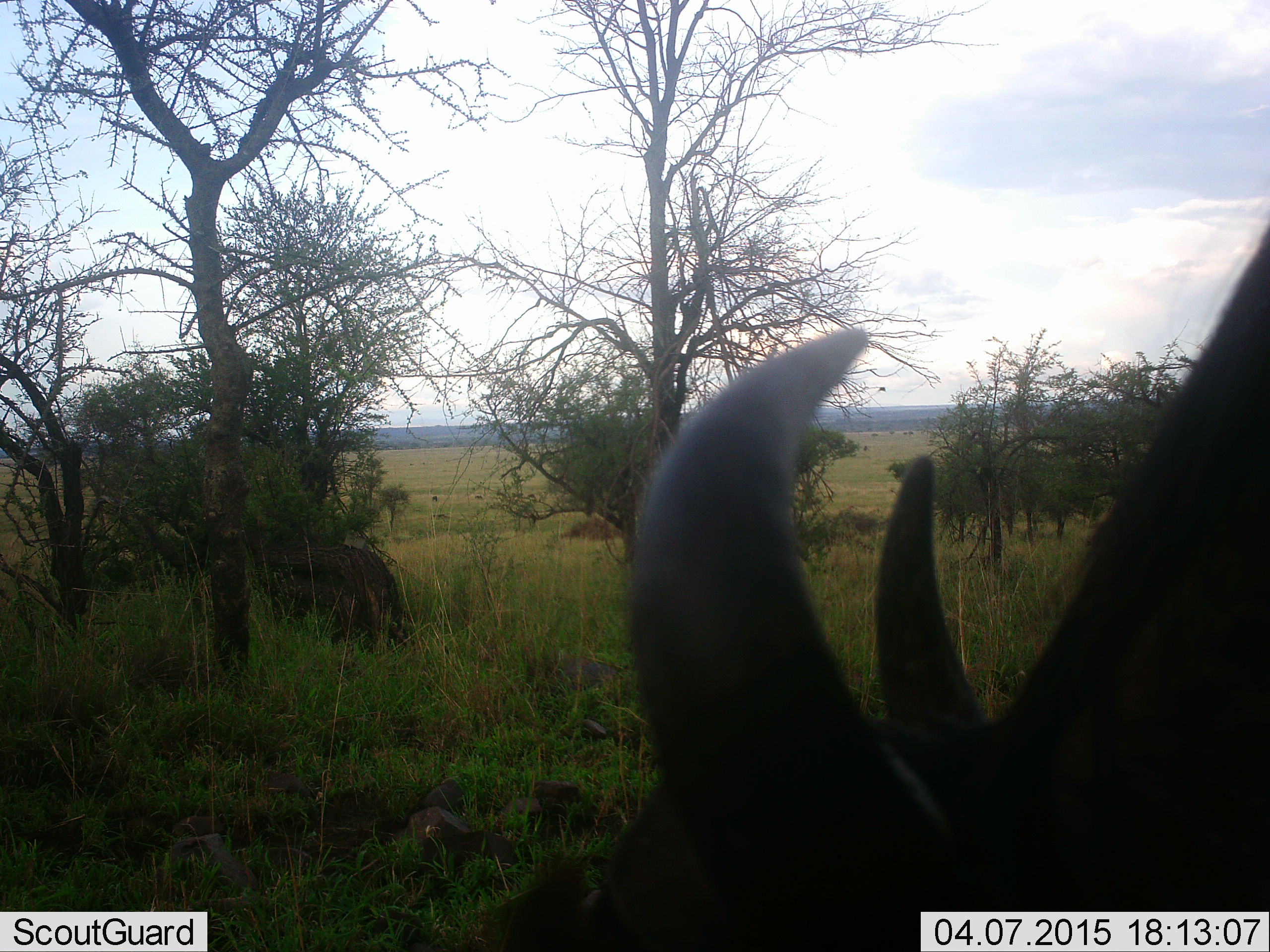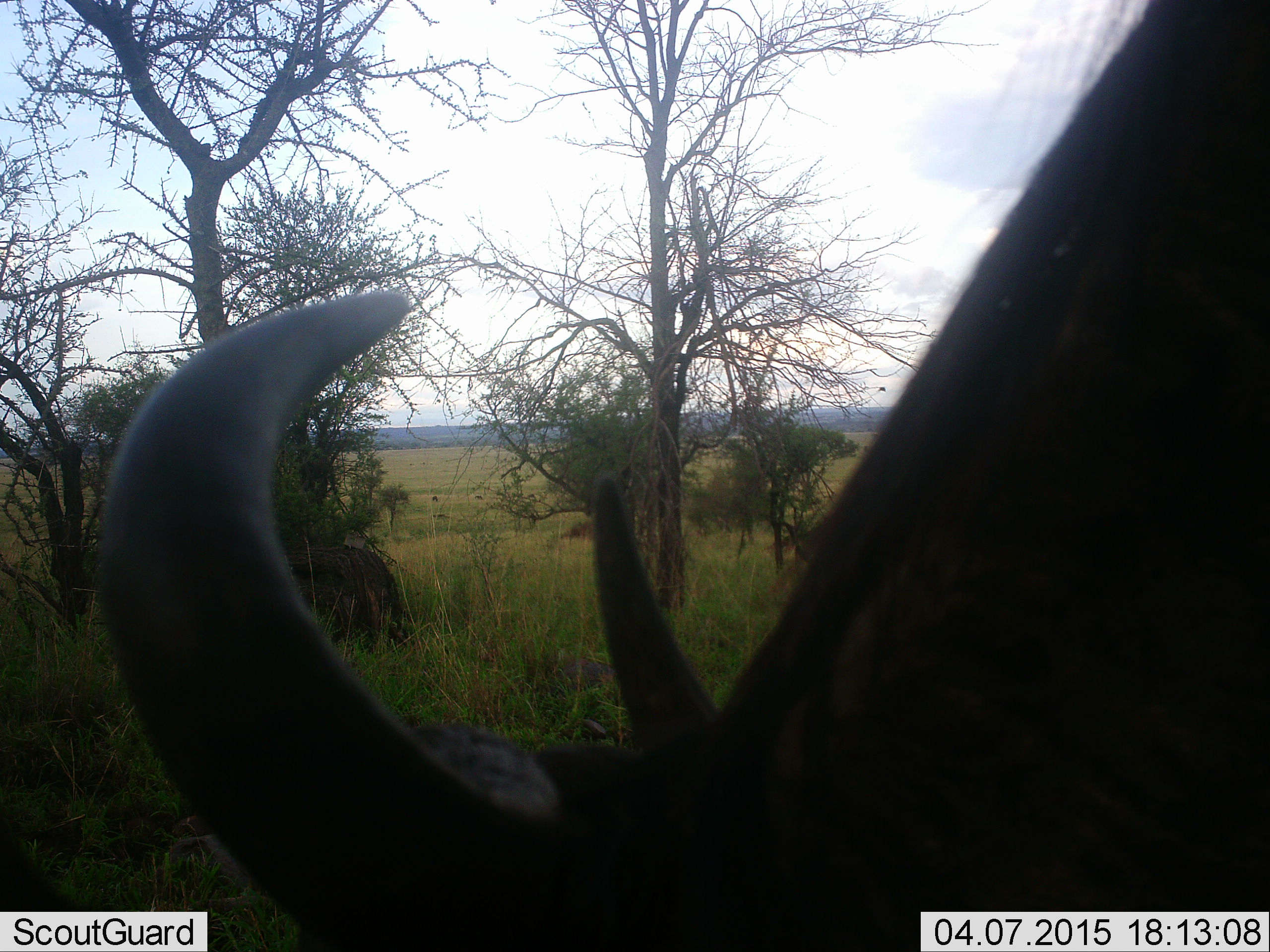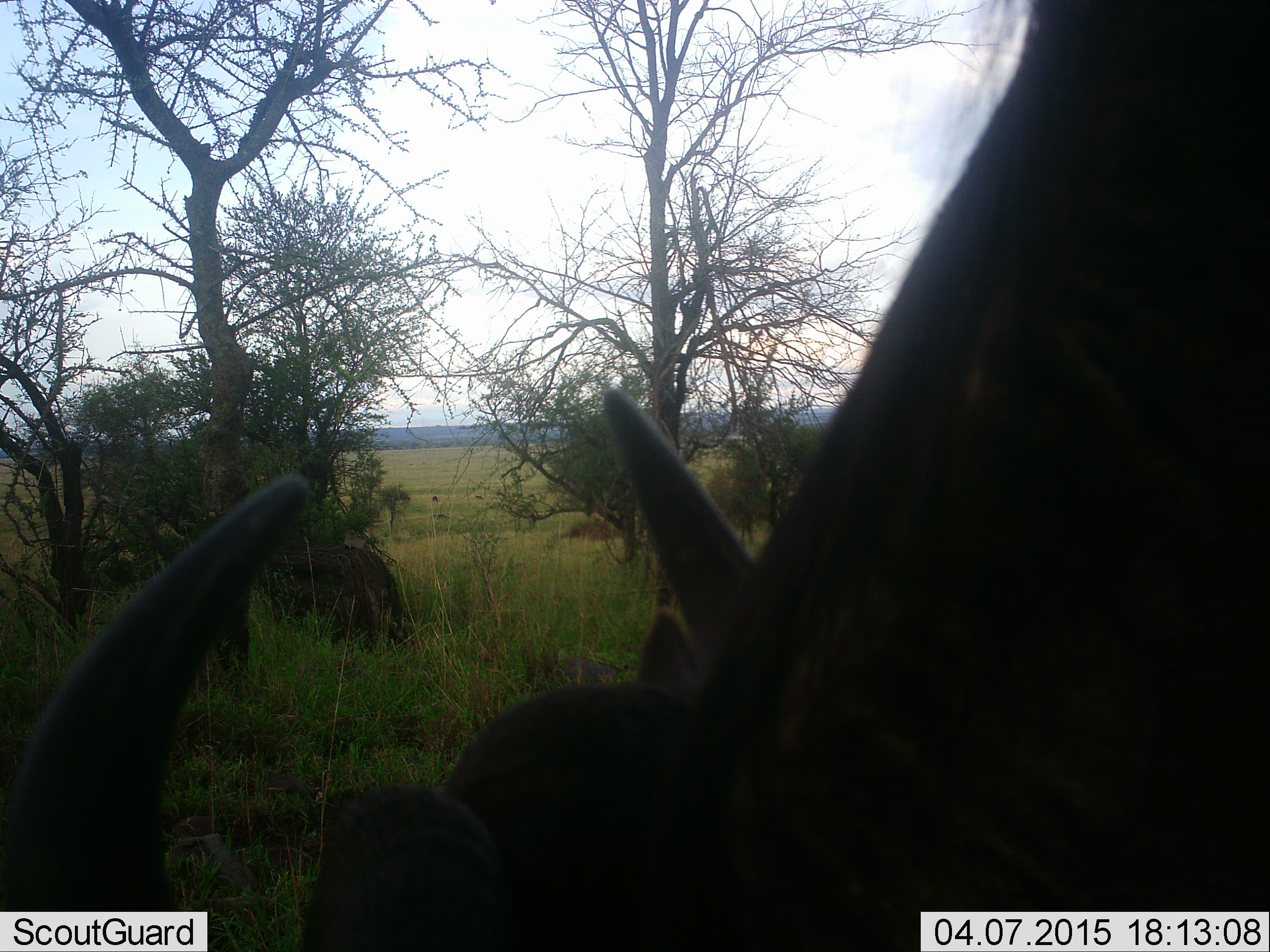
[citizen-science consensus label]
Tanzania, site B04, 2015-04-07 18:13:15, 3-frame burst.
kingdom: Animalia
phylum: Chordata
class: Mammalia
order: Artiodactyla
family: Bovidae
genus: Connochaetes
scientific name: Connochaetes taurinus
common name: blue wildebeest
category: wildebeest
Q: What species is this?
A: Wildebeest (blue wildebeest) (Connochaetes taurinus).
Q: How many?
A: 1.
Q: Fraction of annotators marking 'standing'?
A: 50%.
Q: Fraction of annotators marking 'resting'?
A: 0%.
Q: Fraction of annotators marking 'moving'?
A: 30%.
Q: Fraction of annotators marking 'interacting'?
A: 0%.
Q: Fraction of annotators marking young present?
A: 0%.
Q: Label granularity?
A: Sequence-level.